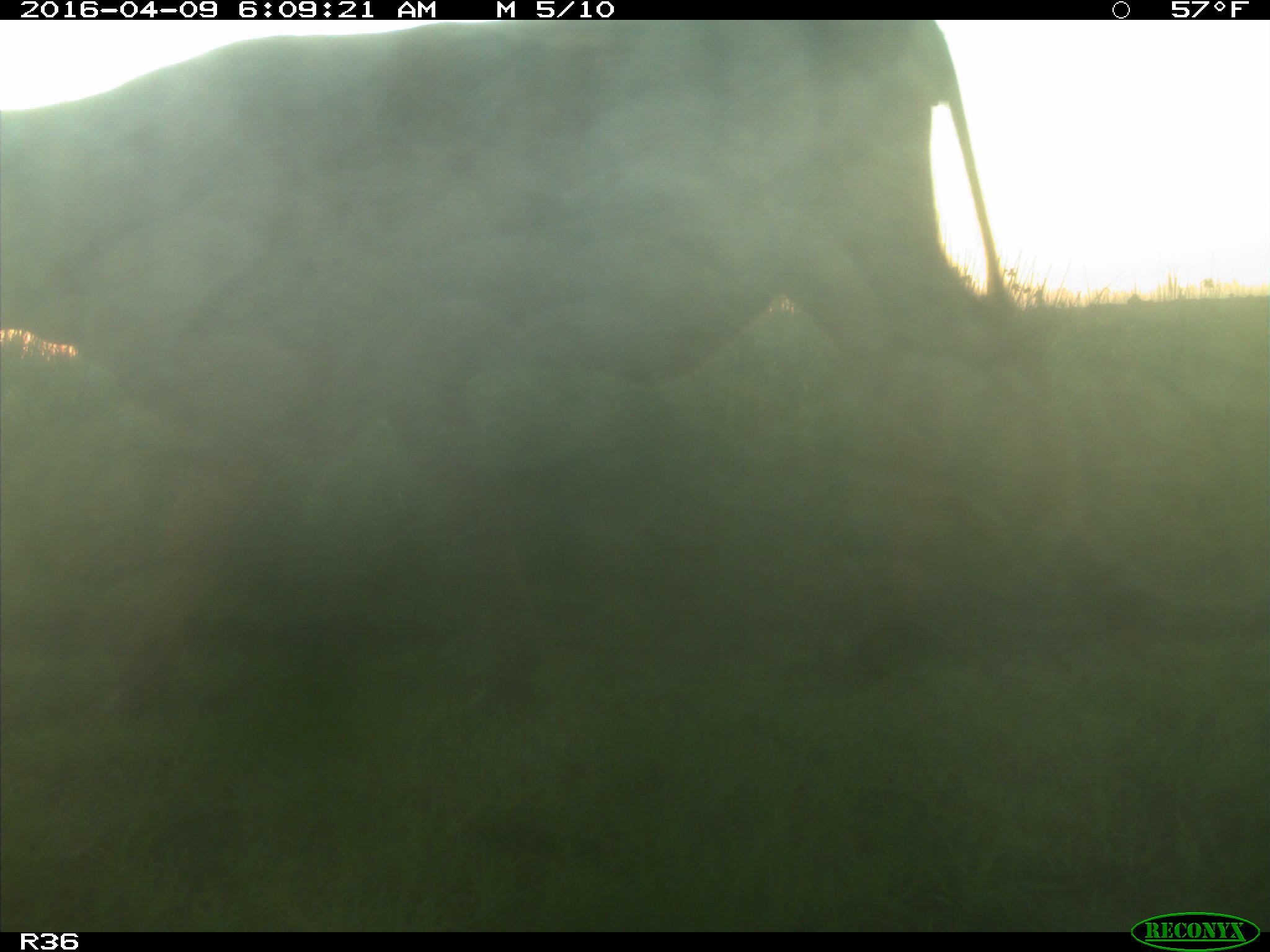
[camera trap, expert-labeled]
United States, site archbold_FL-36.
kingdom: Animalia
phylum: Chordata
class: Mammalia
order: Artiodactyla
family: Bovidae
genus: Bos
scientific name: Bos taurus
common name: domestic cow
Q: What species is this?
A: Bos taurus (domestic cow).